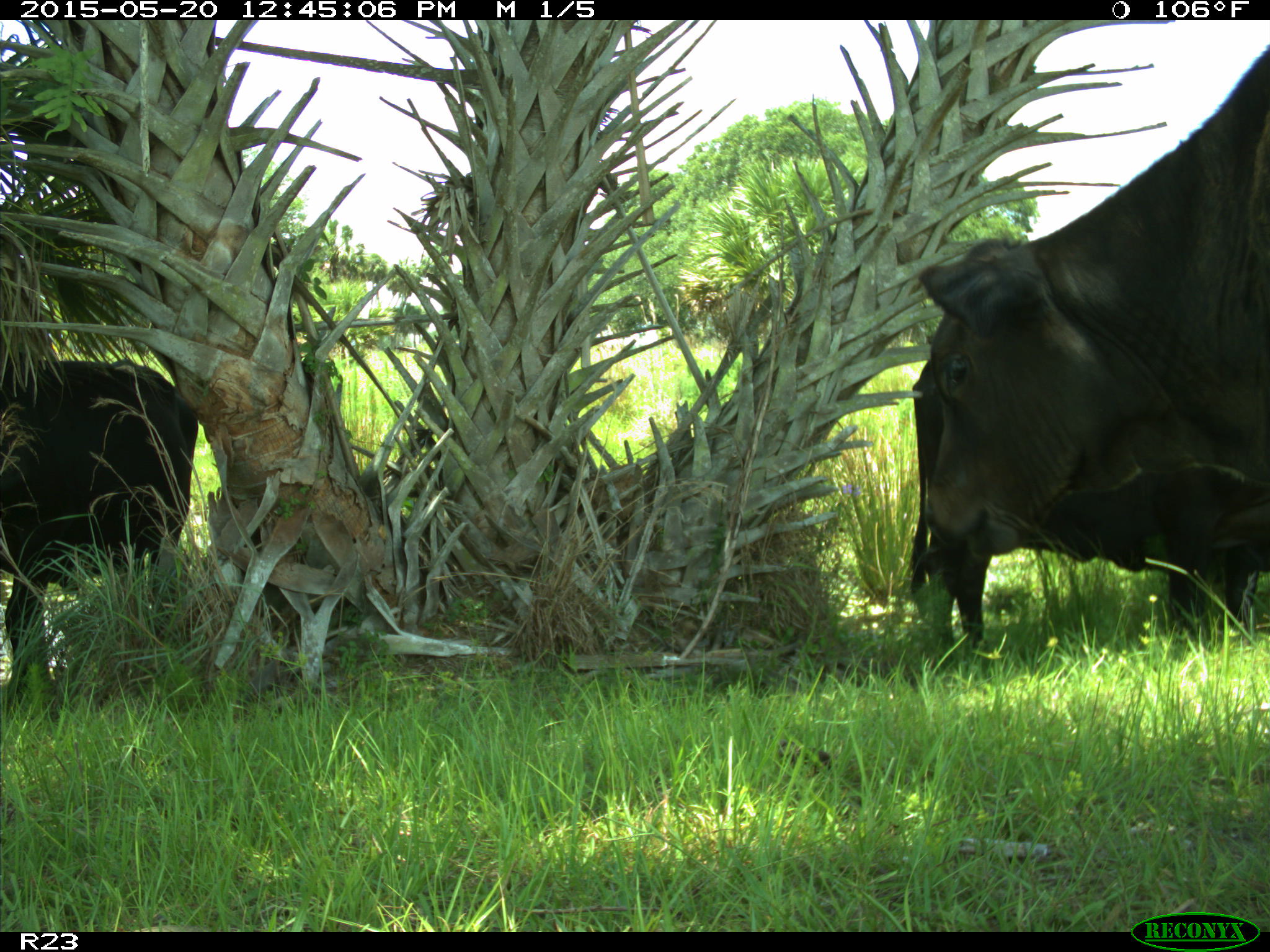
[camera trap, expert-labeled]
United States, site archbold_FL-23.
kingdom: Animalia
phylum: Chordata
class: Mammalia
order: Artiodactyla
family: Bovidae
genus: Bos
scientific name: Bos taurus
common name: domestic cow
Bos taurus (domestic cow).